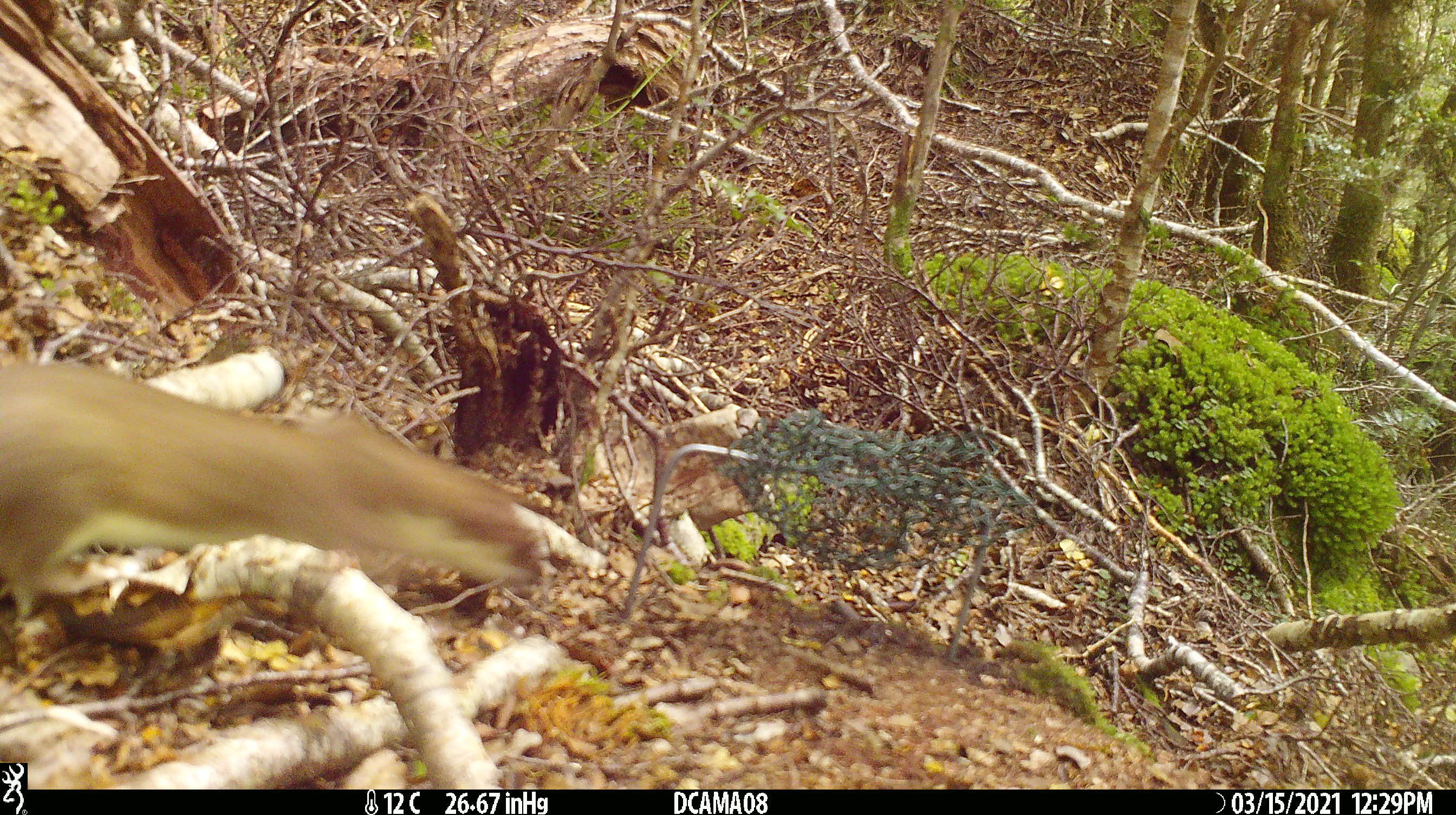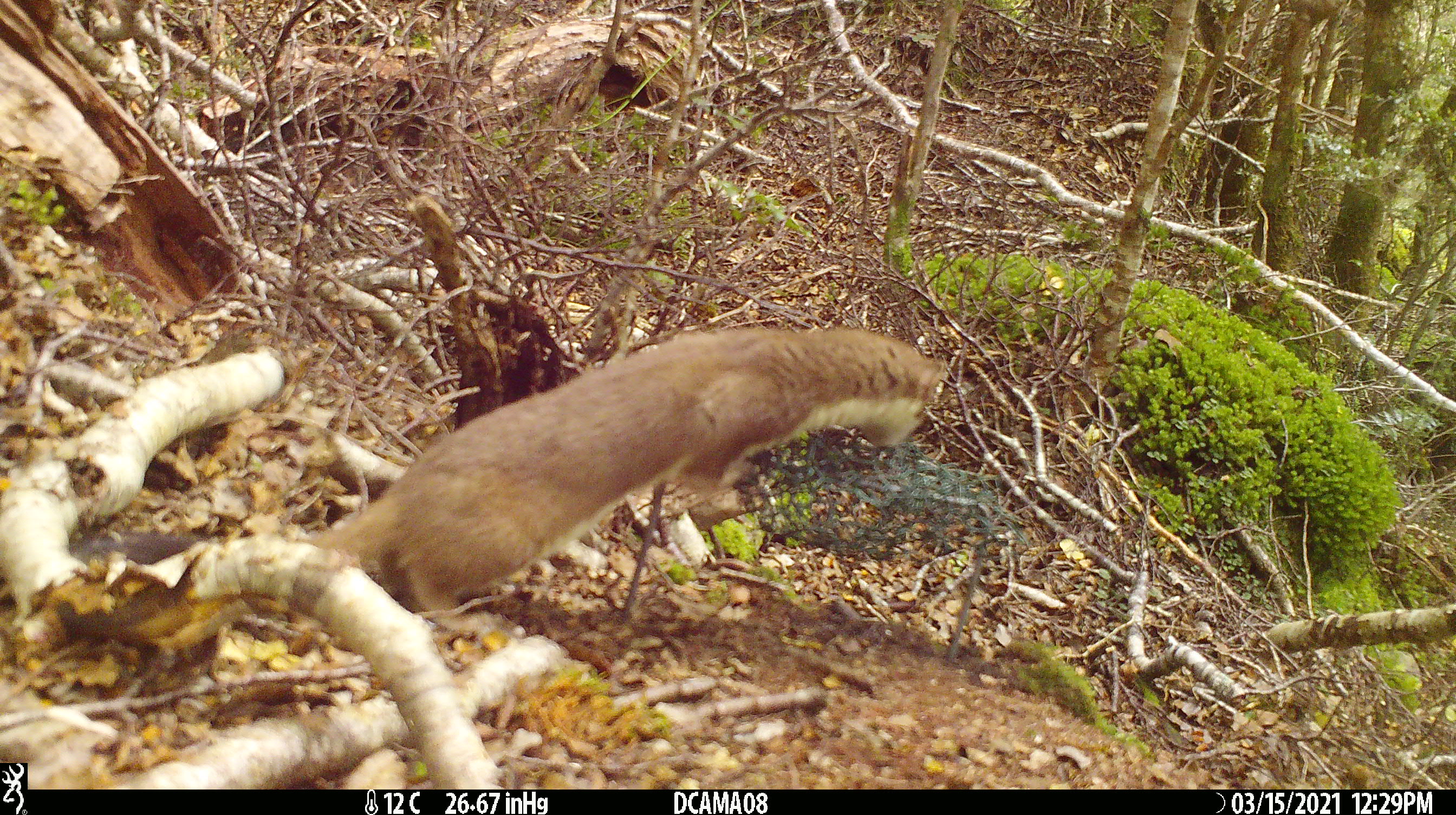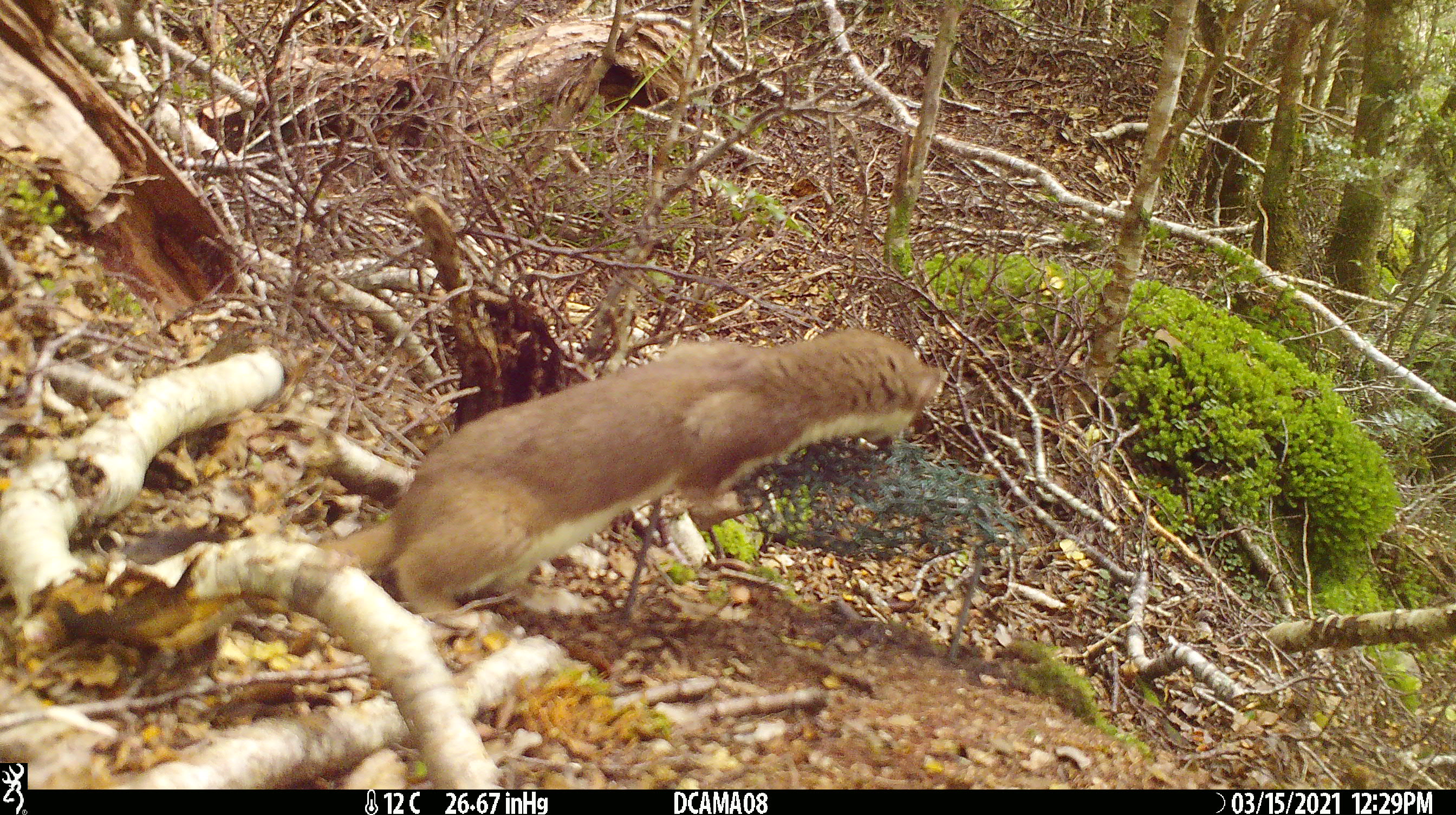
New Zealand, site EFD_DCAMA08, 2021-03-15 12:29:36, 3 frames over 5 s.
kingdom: Animalia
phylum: Chordata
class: Mammalia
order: Carnivora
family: Mustelidae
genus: Mustela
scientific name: Mustela erminea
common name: stoat